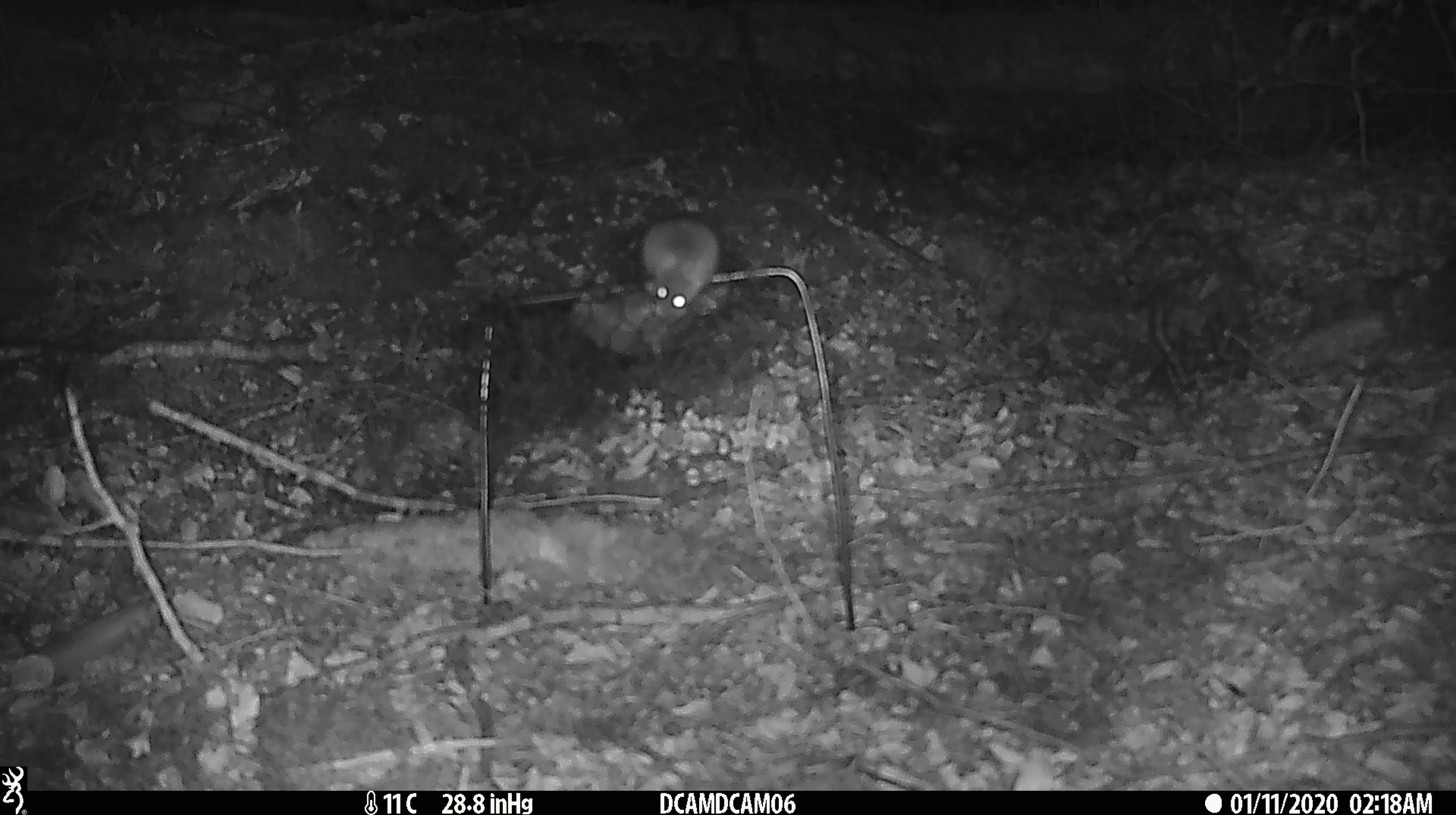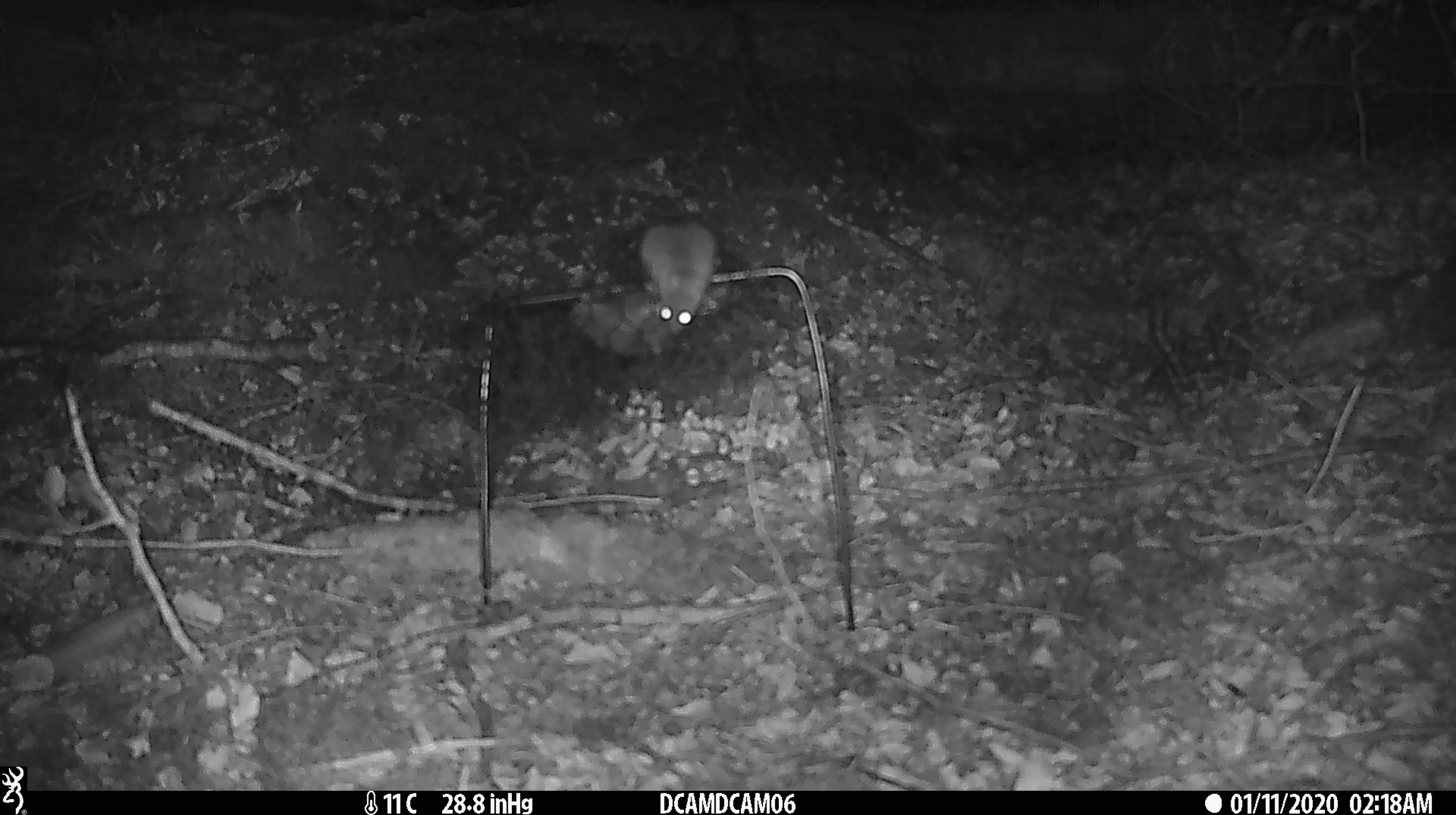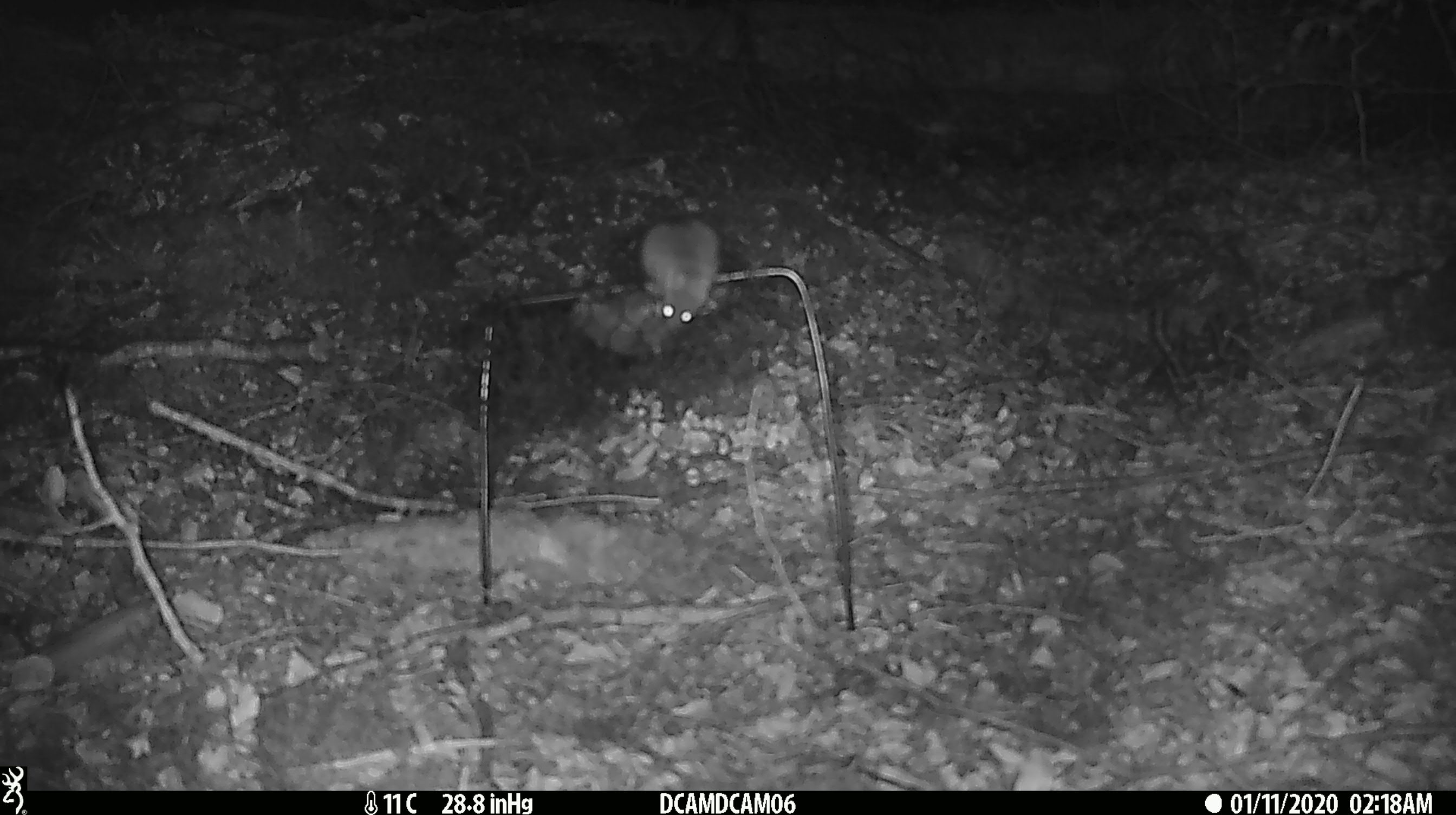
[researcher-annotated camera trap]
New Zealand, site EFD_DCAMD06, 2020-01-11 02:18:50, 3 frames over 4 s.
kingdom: Animalia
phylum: Chordata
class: Mammalia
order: Rodentia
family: Muridae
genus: Mus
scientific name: Mus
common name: mouse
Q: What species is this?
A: Mouse (Mus).